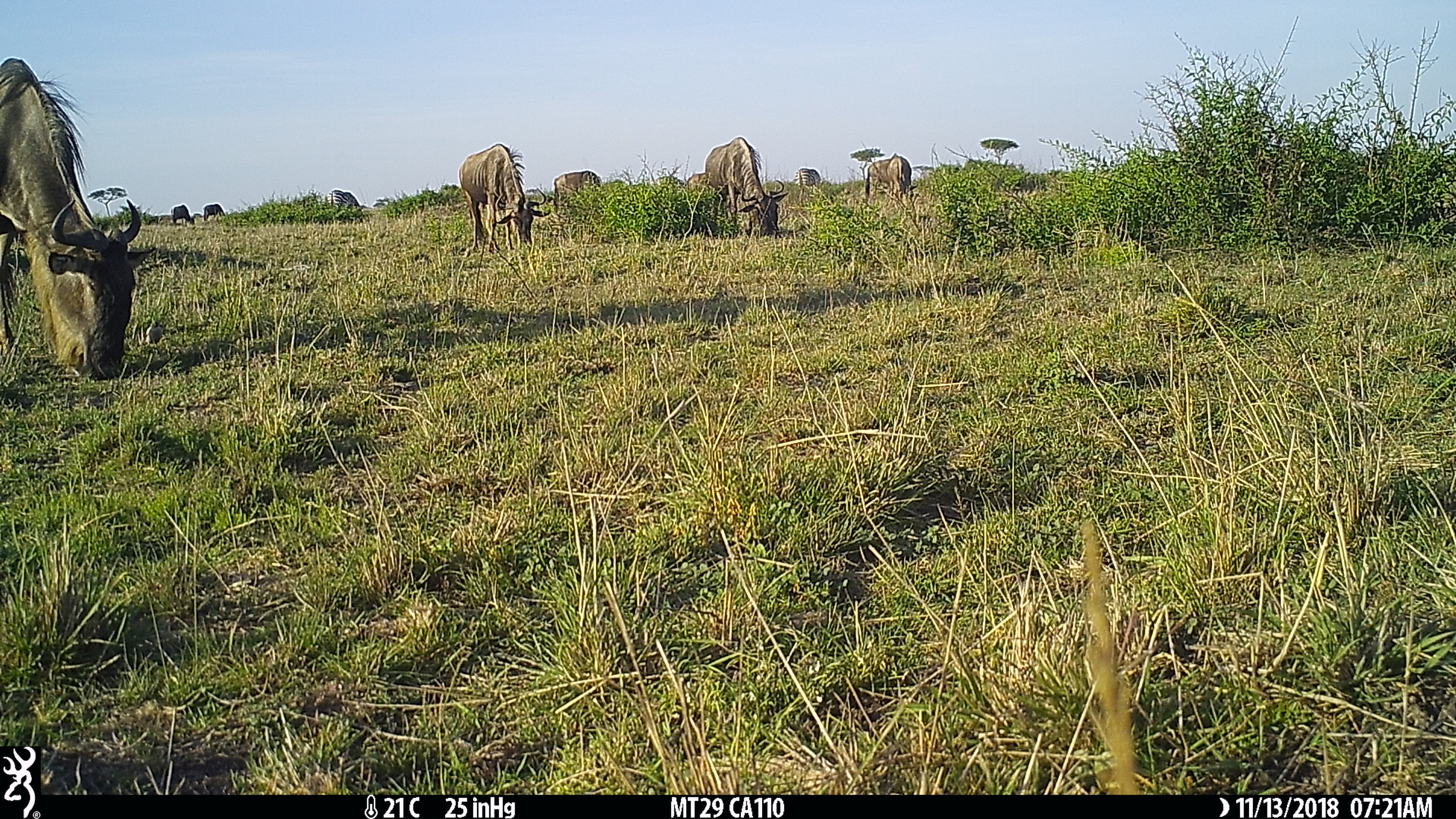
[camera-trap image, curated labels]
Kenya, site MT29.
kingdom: Animalia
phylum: Chordata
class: Mammalia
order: Artiodactyla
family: Bovidae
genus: Connochaetes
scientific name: Connochaetes taurinus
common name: blue wildebeest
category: wildebeest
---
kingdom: Animalia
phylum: Chordata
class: Mammalia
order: Perissodactyla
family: Equidae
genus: Equus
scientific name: Equus quagga burchellii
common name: burchell's zebra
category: zebra